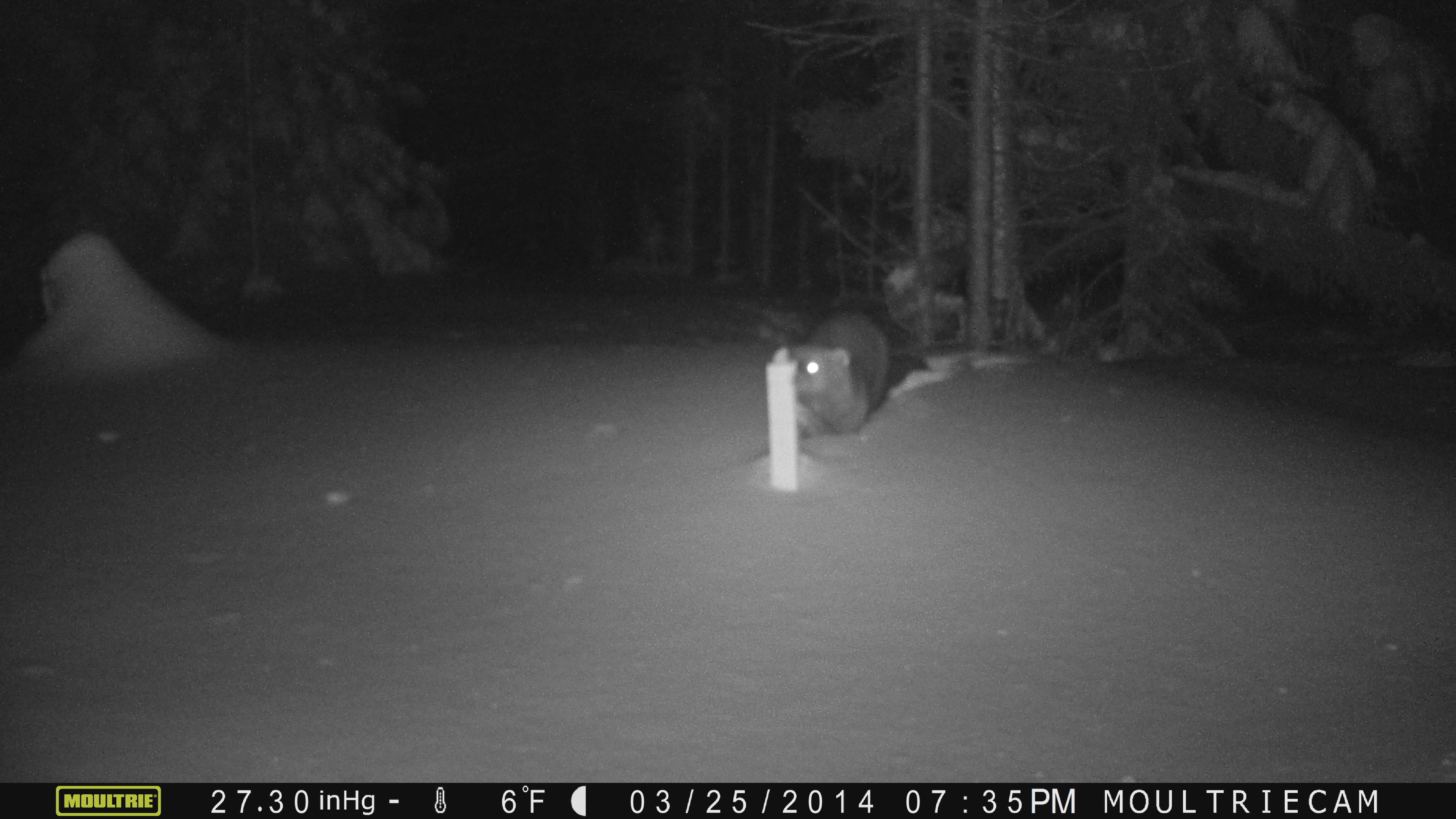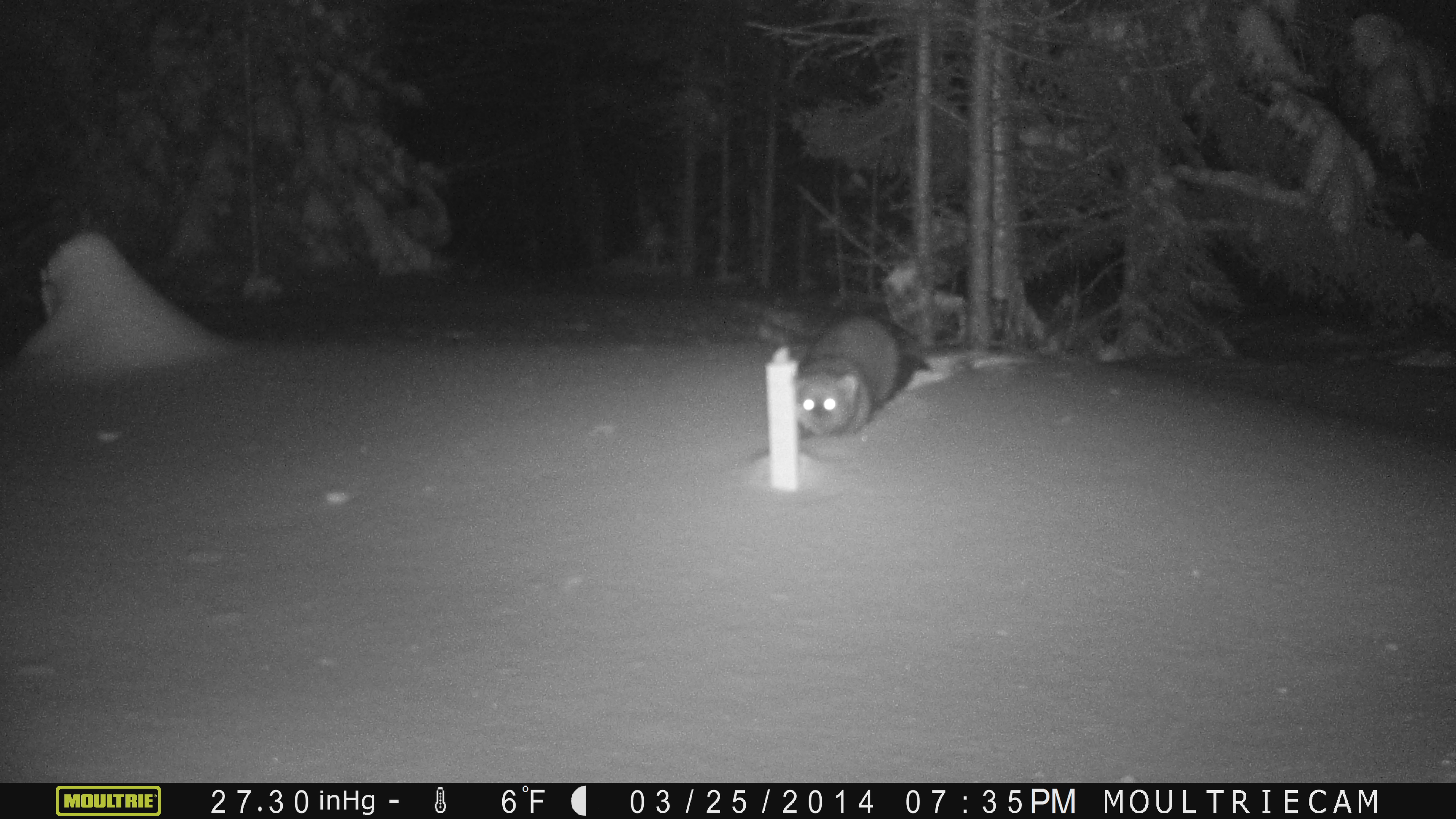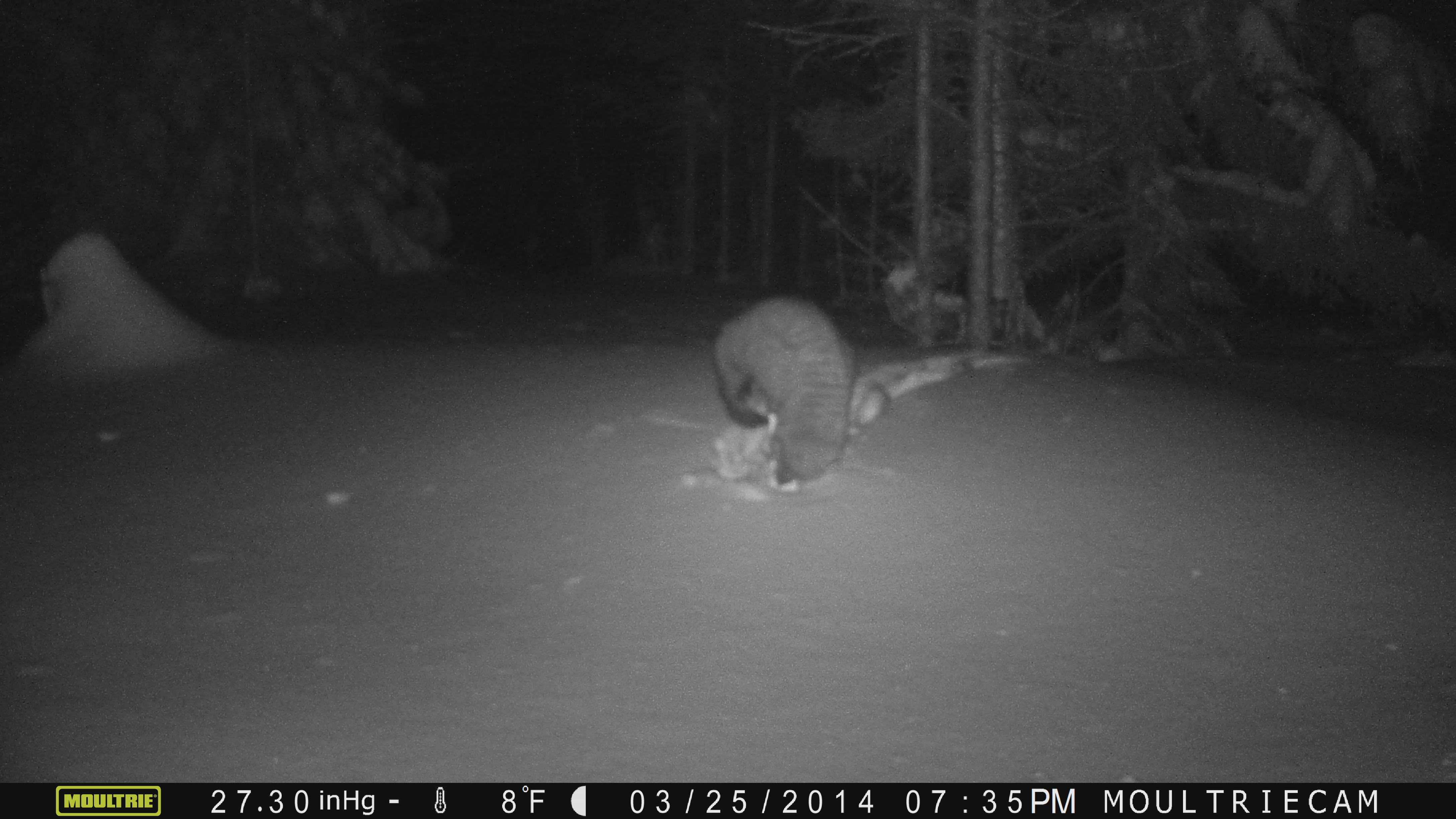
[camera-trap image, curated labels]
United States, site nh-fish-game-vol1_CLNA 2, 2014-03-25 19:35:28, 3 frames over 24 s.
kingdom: Animalia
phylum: Chordata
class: Mammalia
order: Carnivora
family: Mustelidae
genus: Pekania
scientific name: Pekania pennanti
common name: fisher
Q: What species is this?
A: Fisher (Pekania pennanti).